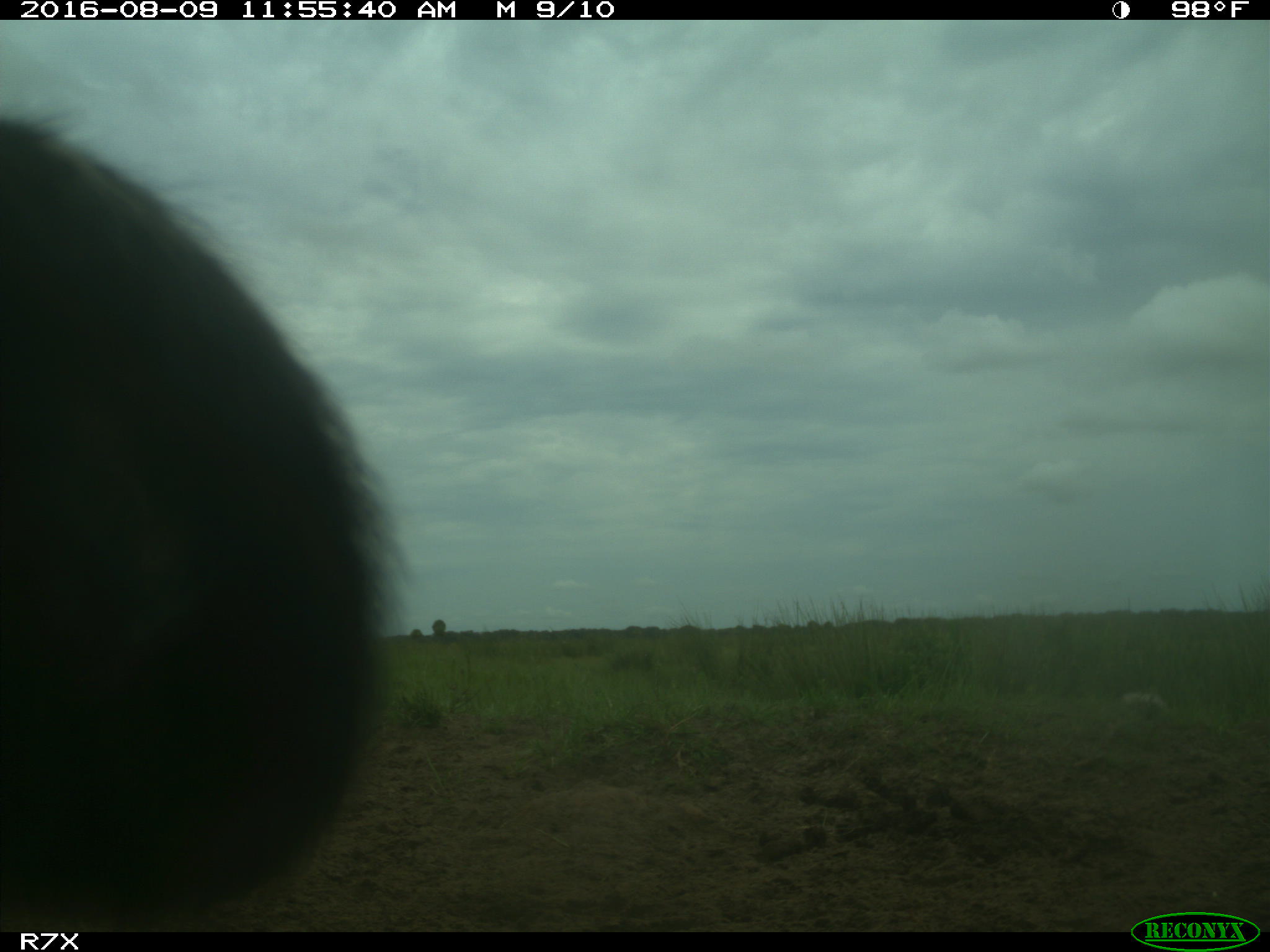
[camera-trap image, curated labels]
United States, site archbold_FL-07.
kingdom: Animalia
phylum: Chordata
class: Mammalia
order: Artiodactyla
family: Bovidae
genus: Bos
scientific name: Bos taurus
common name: domestic cow